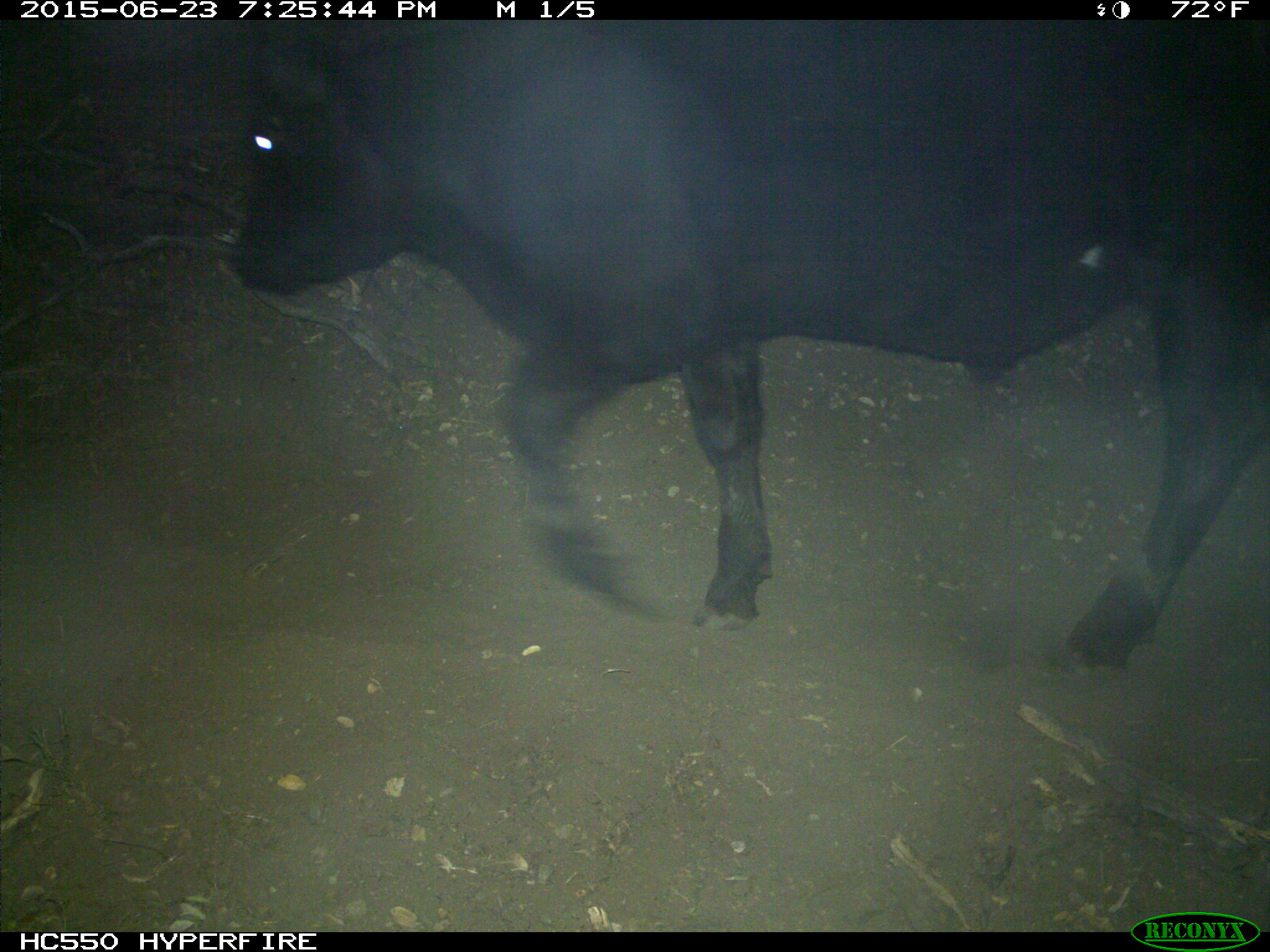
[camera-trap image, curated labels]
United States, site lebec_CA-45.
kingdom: Animalia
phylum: Chordata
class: Mammalia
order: Artiodactyla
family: Bovidae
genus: Bos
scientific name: Bos taurus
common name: domestic cow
Bos taurus (domestic cow).